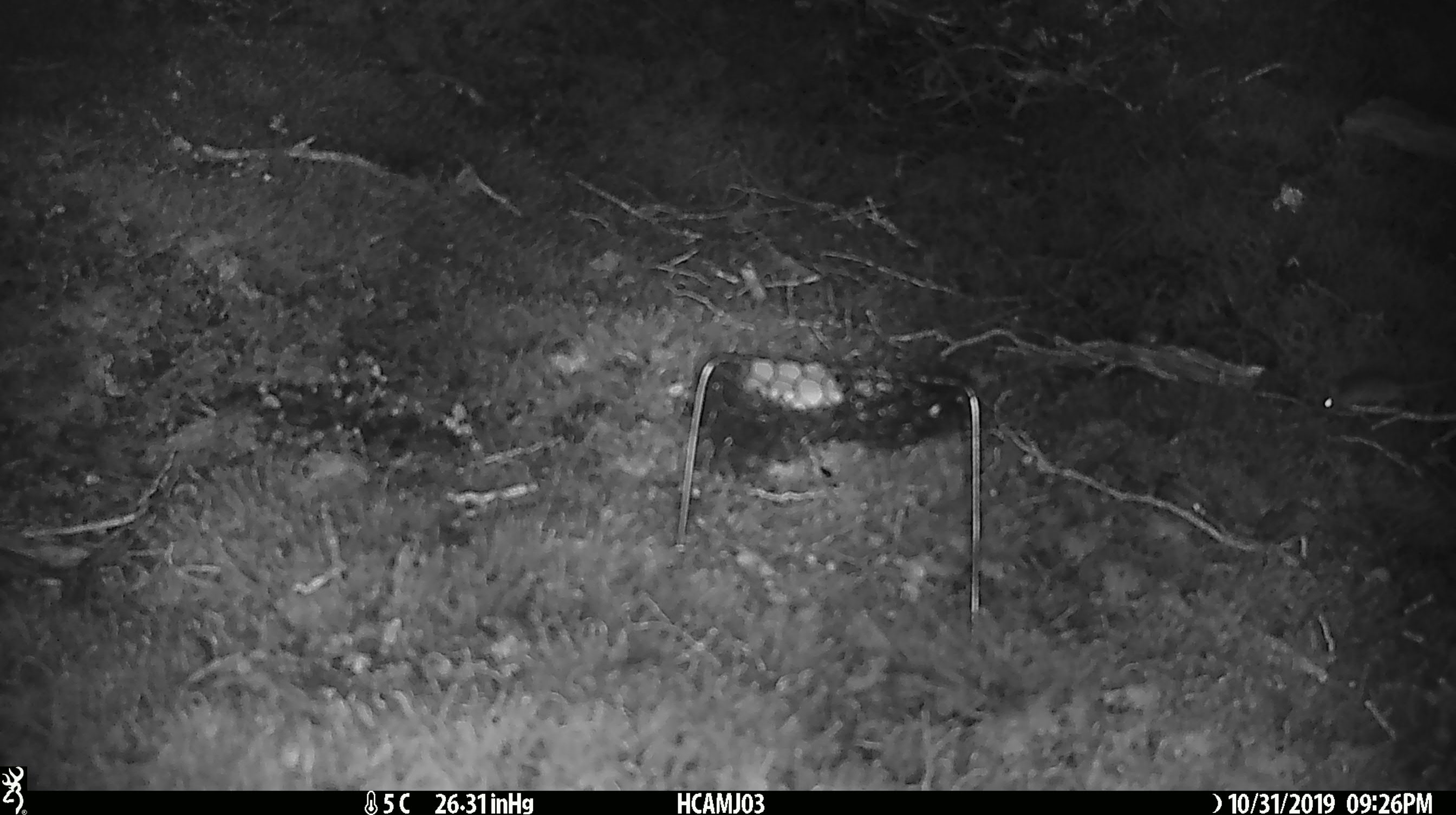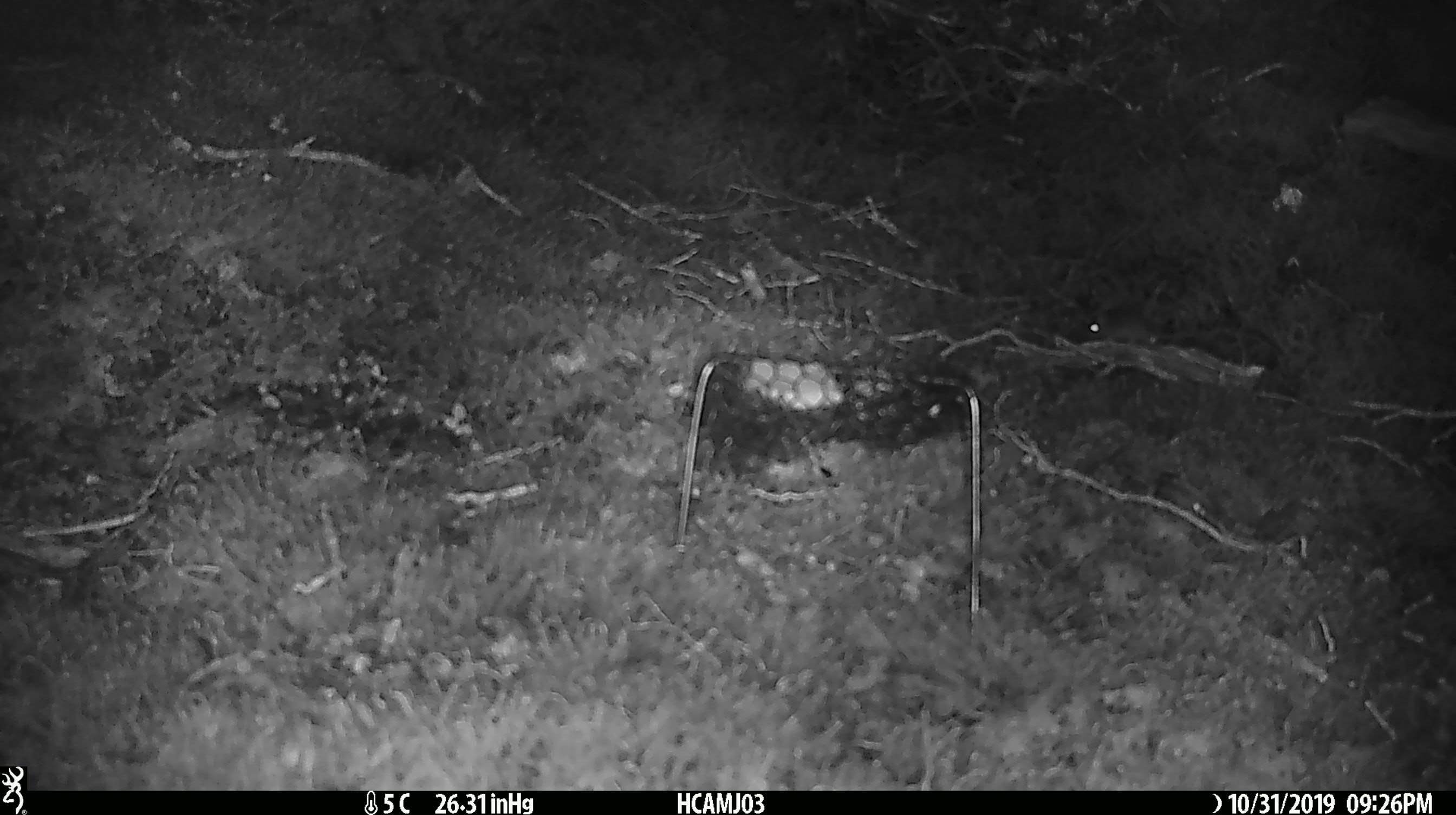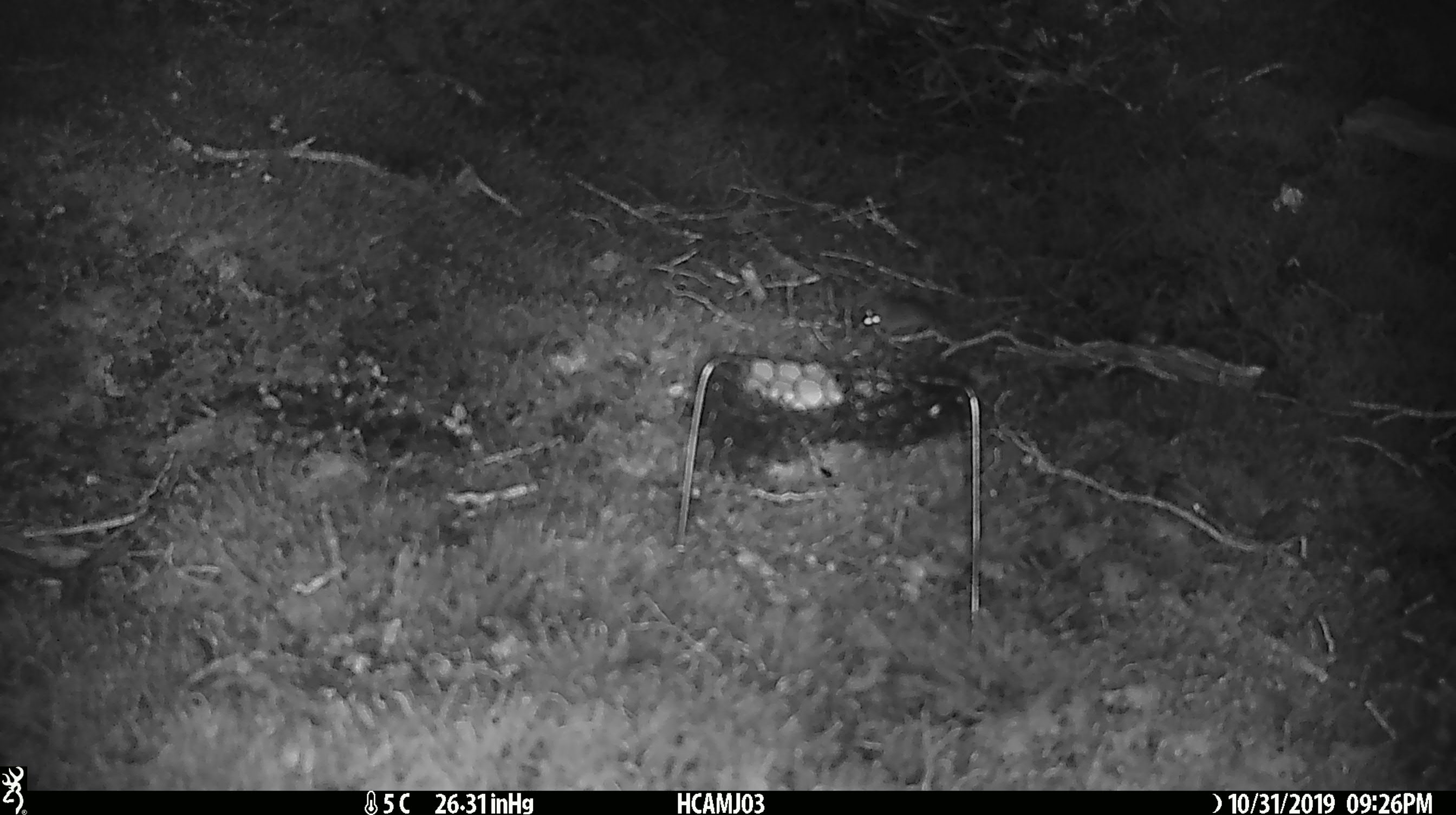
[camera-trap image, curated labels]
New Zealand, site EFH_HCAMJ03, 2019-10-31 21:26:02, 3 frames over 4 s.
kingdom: Animalia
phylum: Chordata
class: Mammalia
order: Rodentia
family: Muridae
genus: Mus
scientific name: Mus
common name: mouse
Mouse (Mus).